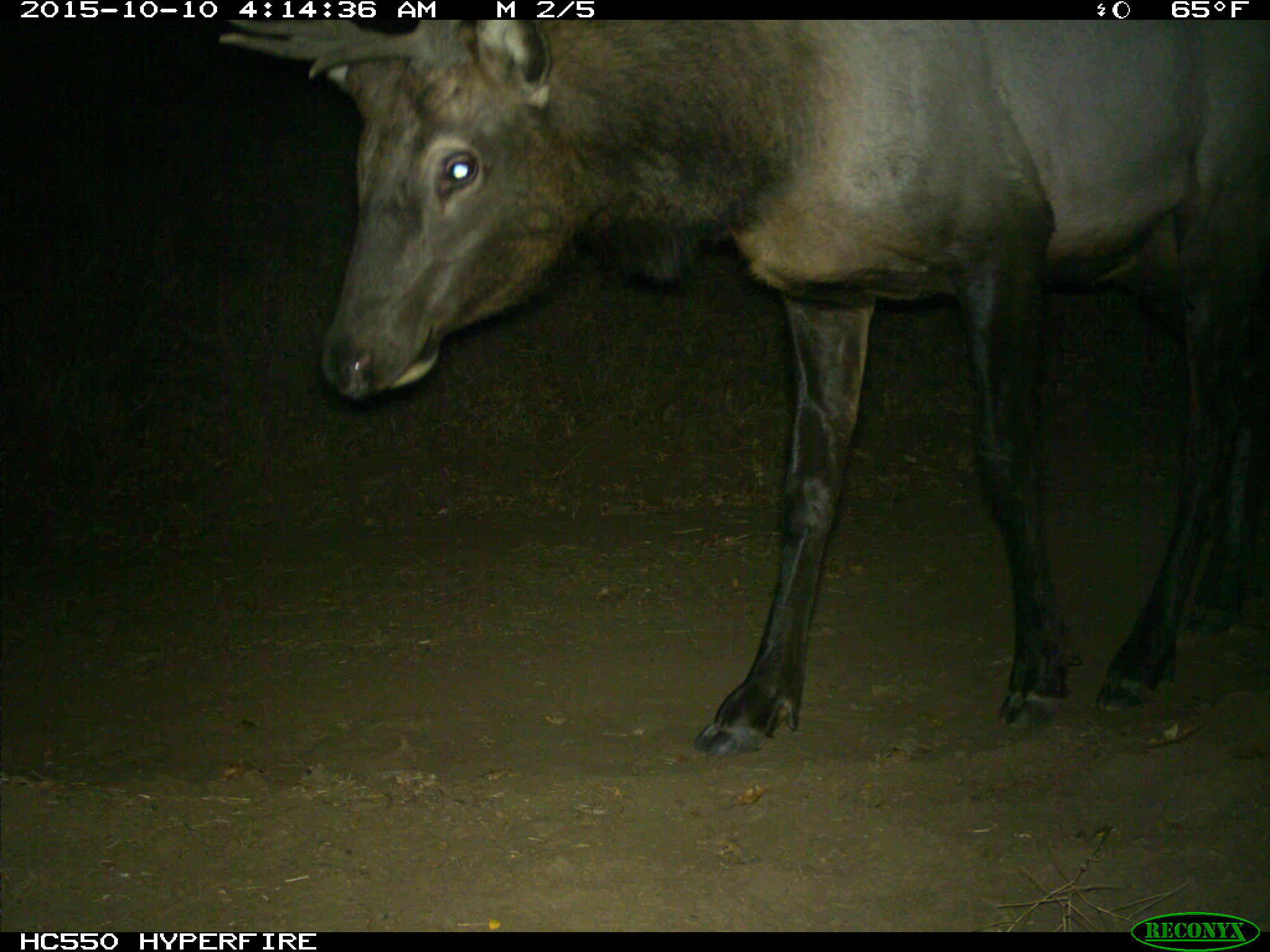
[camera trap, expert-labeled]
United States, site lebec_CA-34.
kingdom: Animalia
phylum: Chordata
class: Mammalia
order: Artiodactyla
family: Cervidae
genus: Cervus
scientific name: Cervus canadensis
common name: elk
Cervus canadensis (elk).